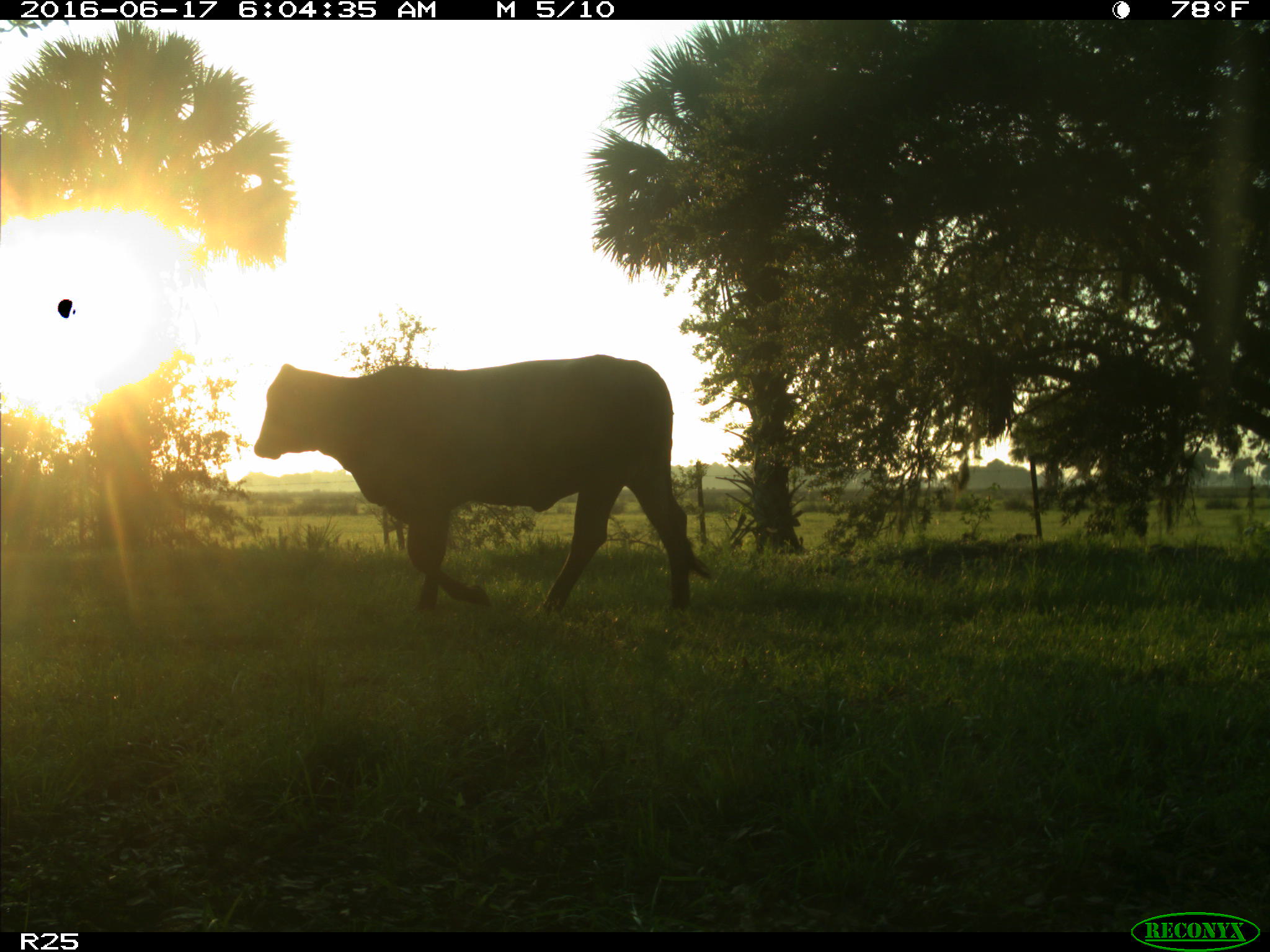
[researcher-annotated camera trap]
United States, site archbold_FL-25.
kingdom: Animalia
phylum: Chordata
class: Mammalia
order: Artiodactyla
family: Bovidae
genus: Bos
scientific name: Bos taurus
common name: domestic cow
Bos taurus (domestic cow).